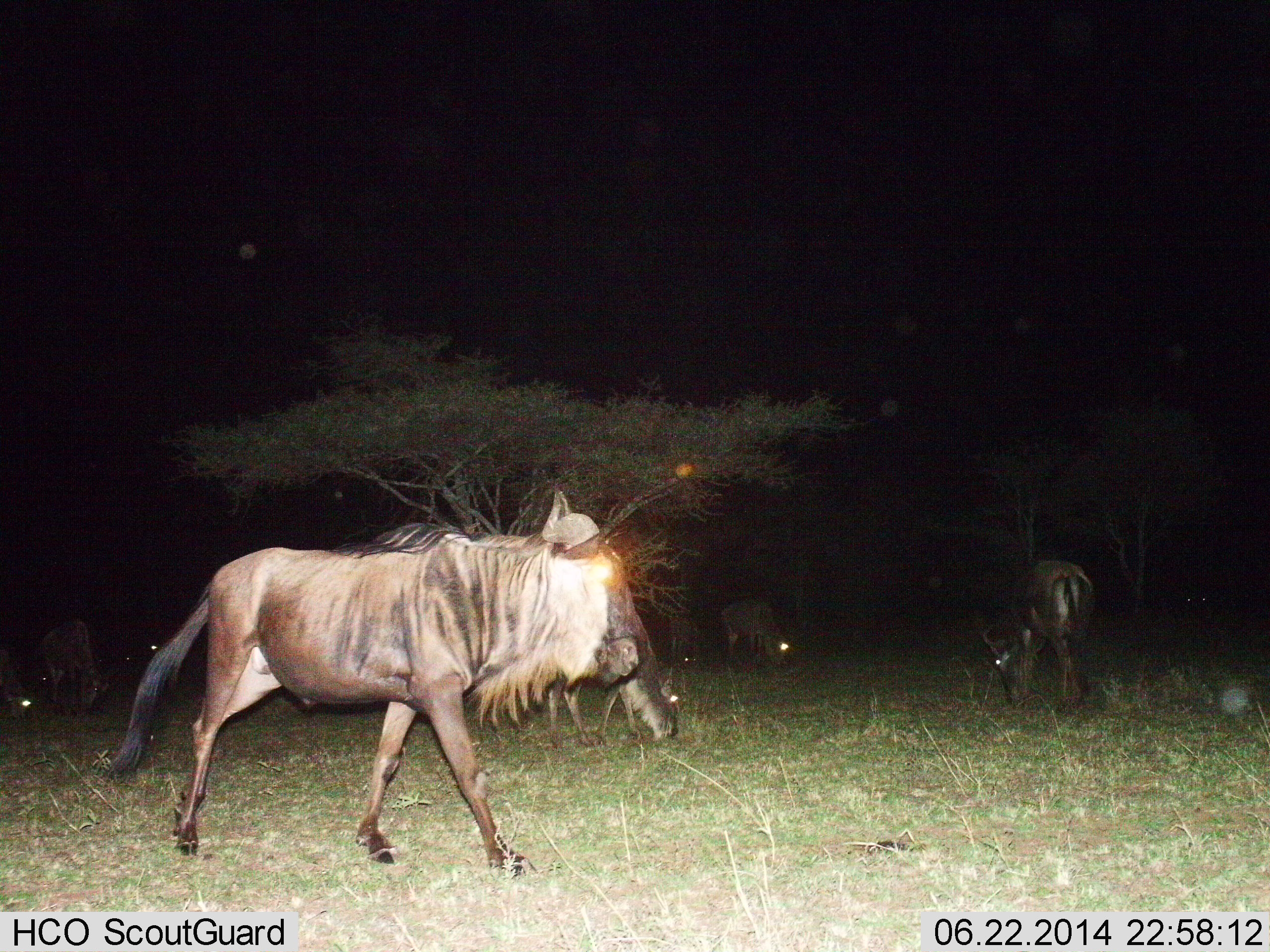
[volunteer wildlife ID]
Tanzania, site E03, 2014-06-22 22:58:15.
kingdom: Animalia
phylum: Chordata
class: Mammalia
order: Artiodactyla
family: Bovidae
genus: Connochaetes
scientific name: Connochaetes taurinus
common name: blue wildebeest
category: wildebeest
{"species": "wildebeest (blue wildebeest) (Connochaetes taurinus)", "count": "5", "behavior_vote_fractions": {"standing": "18%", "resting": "0%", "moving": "91%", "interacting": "0%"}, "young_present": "0%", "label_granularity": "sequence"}